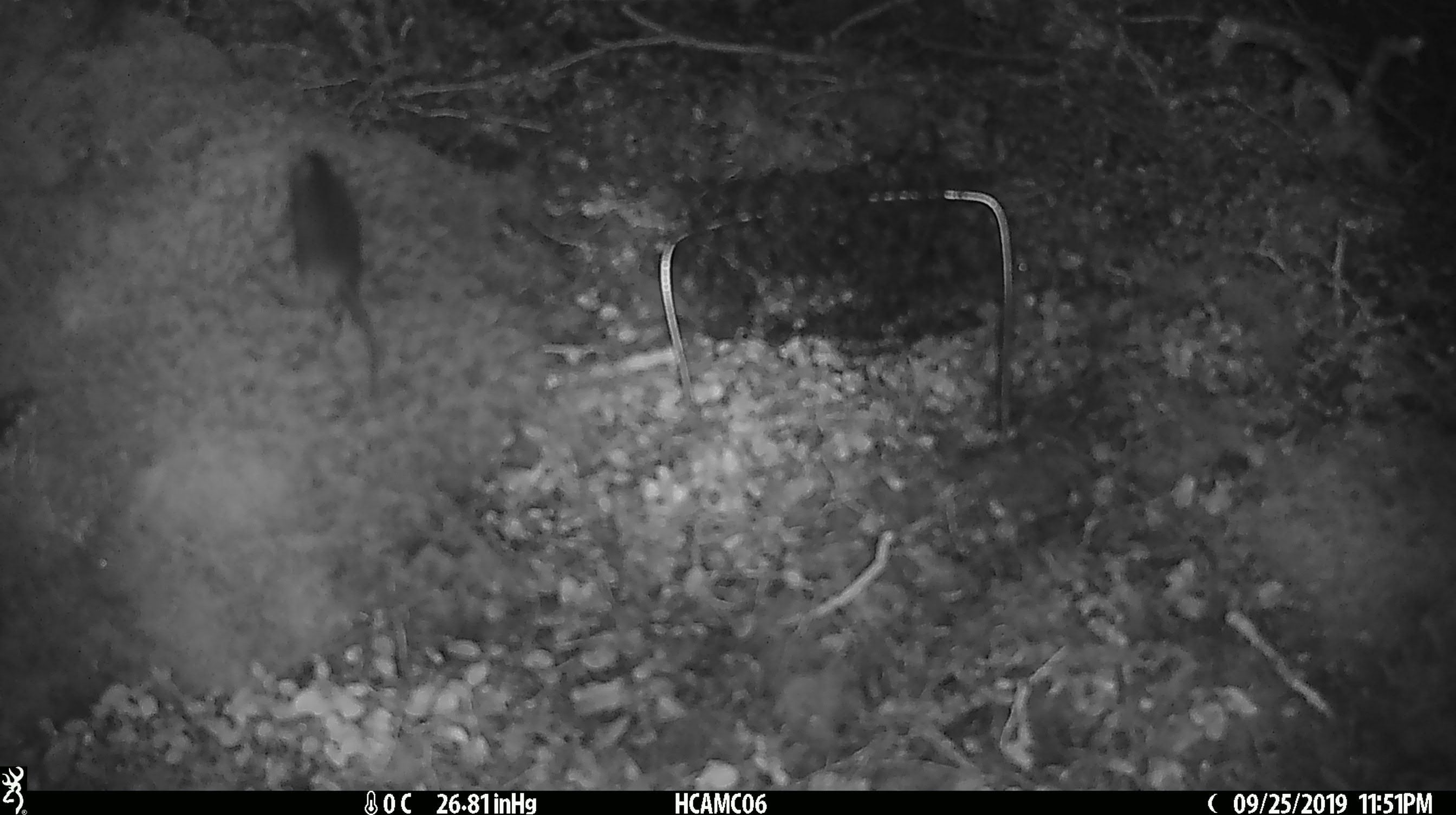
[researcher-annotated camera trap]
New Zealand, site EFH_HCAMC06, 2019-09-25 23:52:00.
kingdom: Animalia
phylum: Chordata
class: Mammalia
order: Rodentia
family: Muridae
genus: Mus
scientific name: Mus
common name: mouse